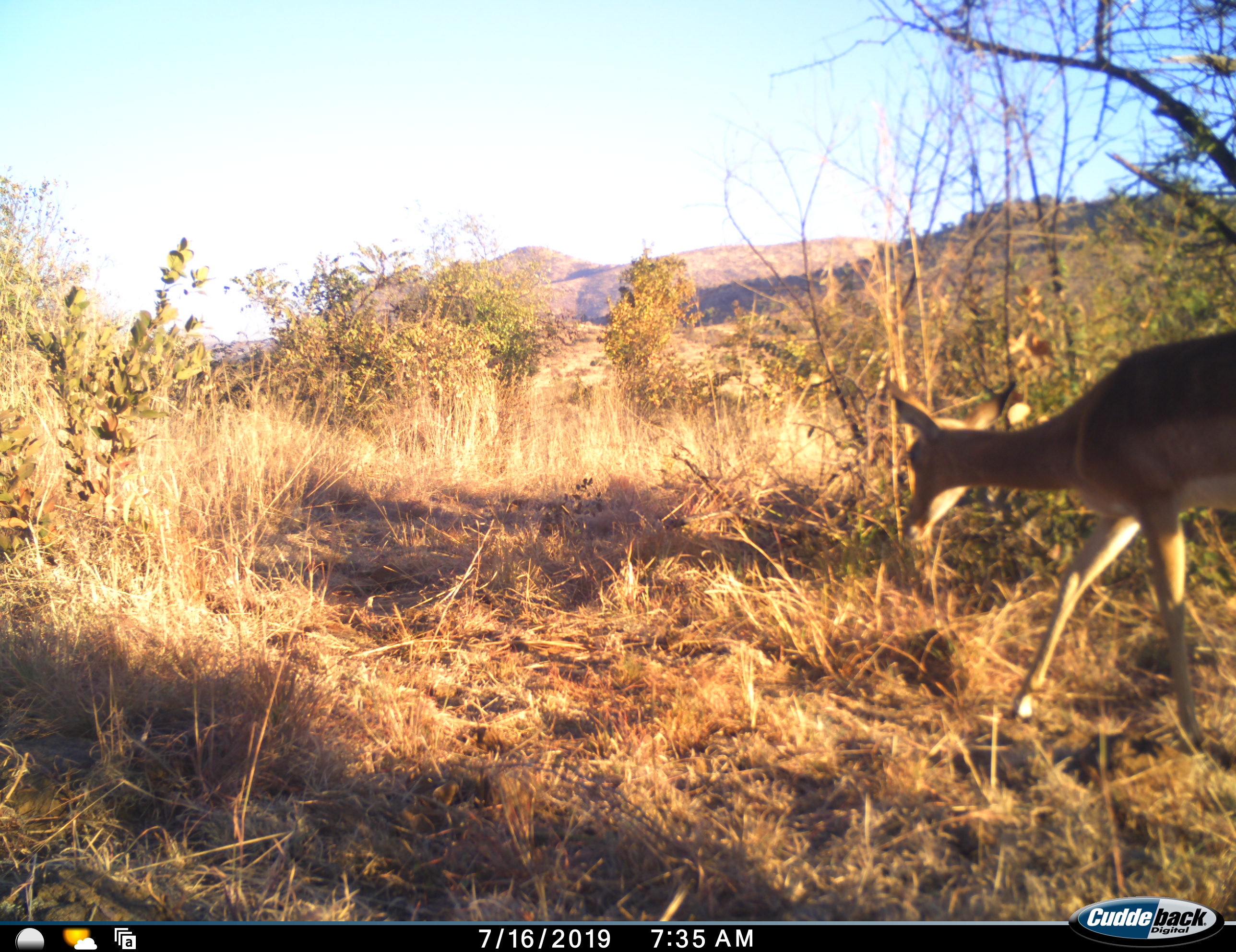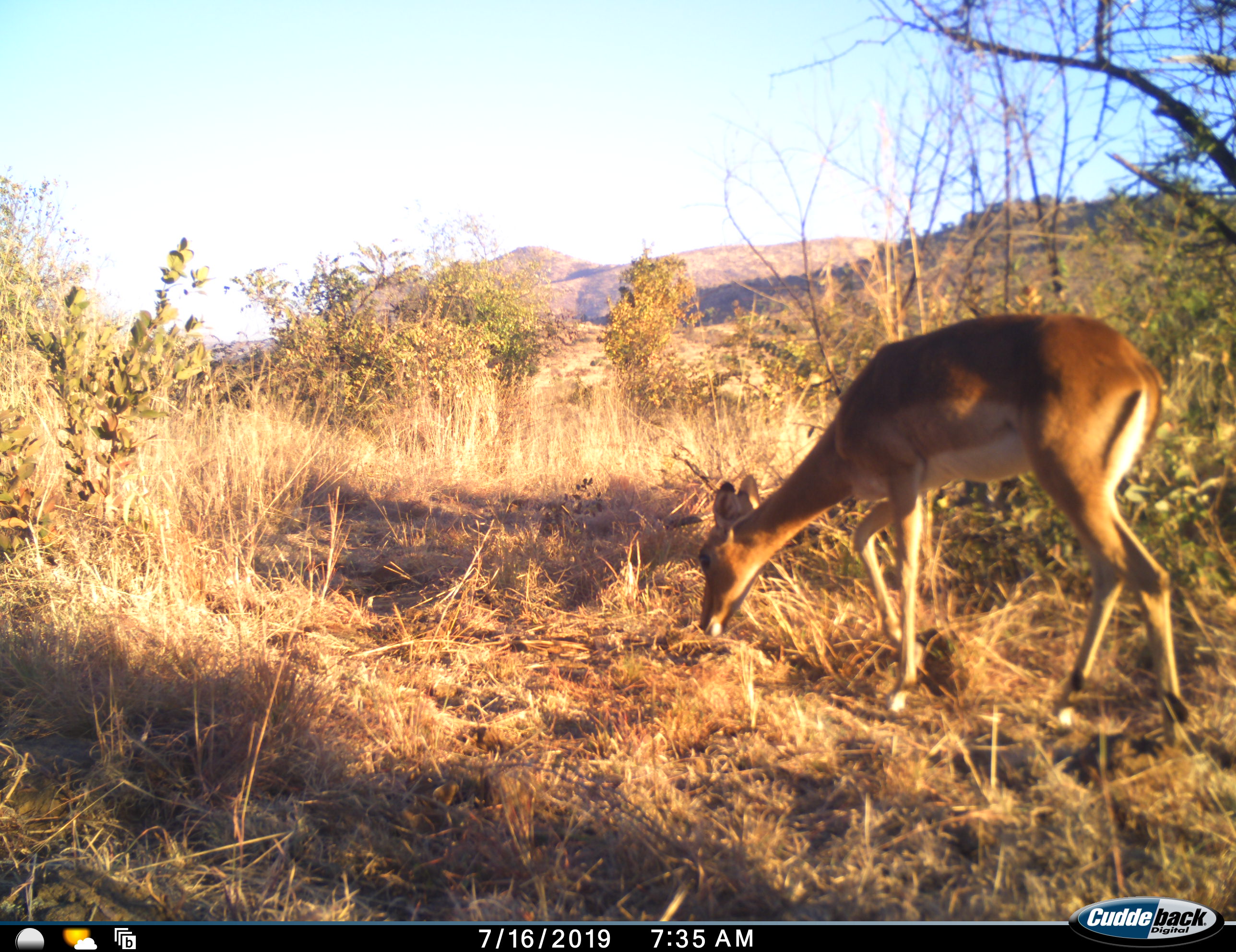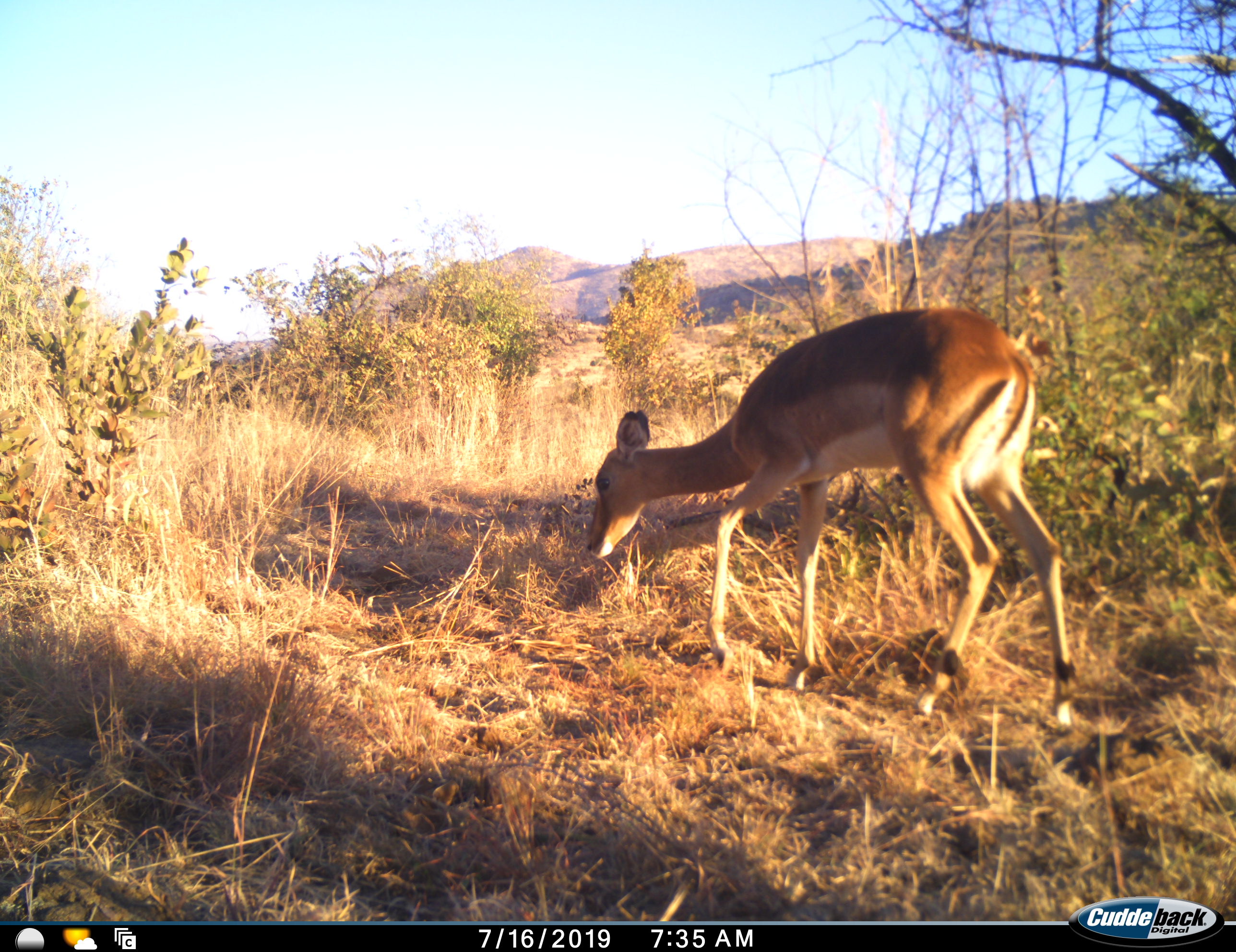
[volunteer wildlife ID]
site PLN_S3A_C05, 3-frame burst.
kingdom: Animalia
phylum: Chordata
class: Mammalia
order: Artiodactyla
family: Bovidae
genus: Aepyceros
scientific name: Aepyceros melampus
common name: impala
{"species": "impala (Aepyceros melampus)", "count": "1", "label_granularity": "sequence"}